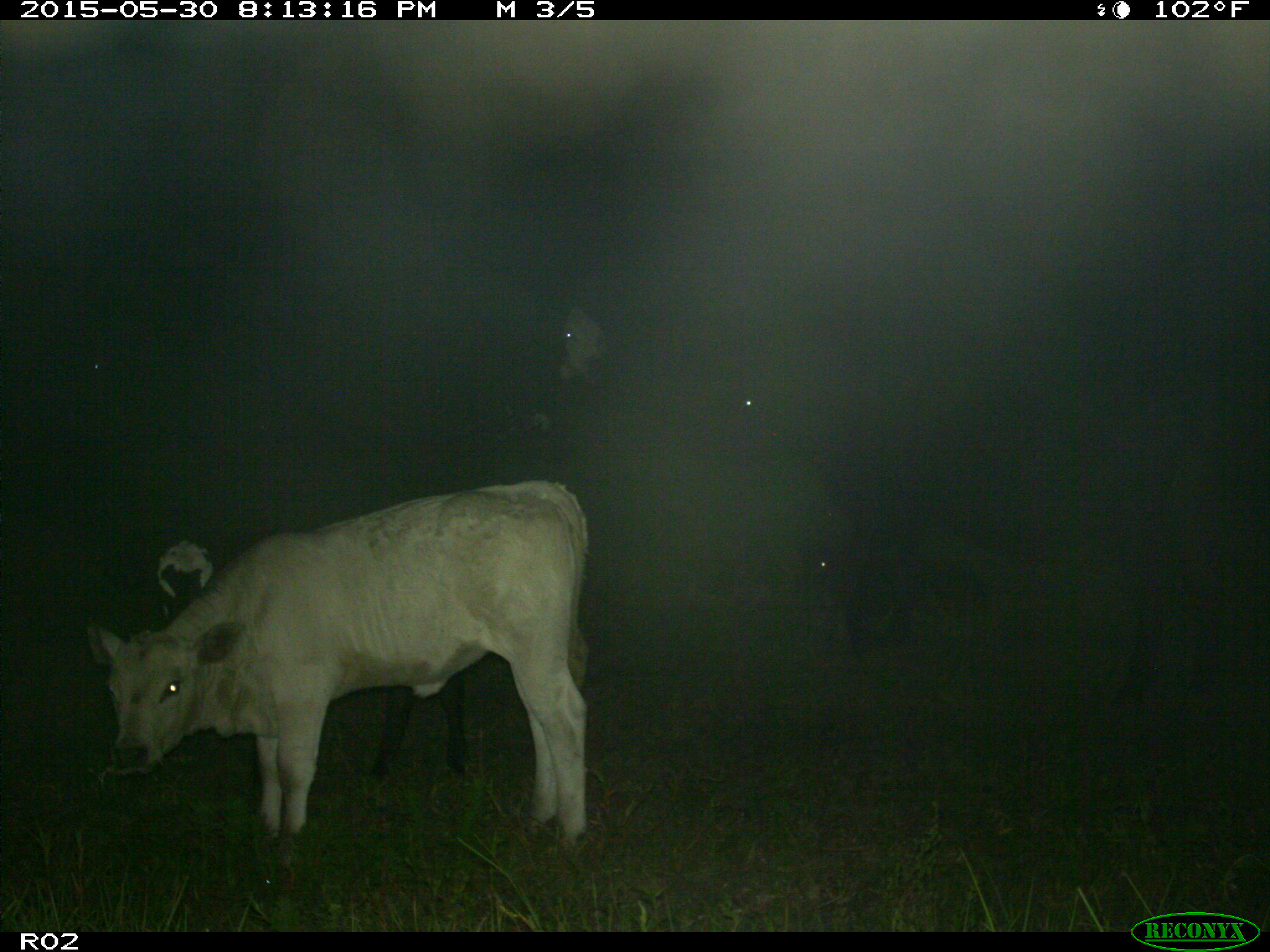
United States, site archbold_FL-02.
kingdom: Animalia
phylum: Chordata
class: Mammalia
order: Artiodactyla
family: Bovidae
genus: Bos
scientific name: Bos taurus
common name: domestic cow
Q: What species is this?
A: Bos taurus (domestic cow).